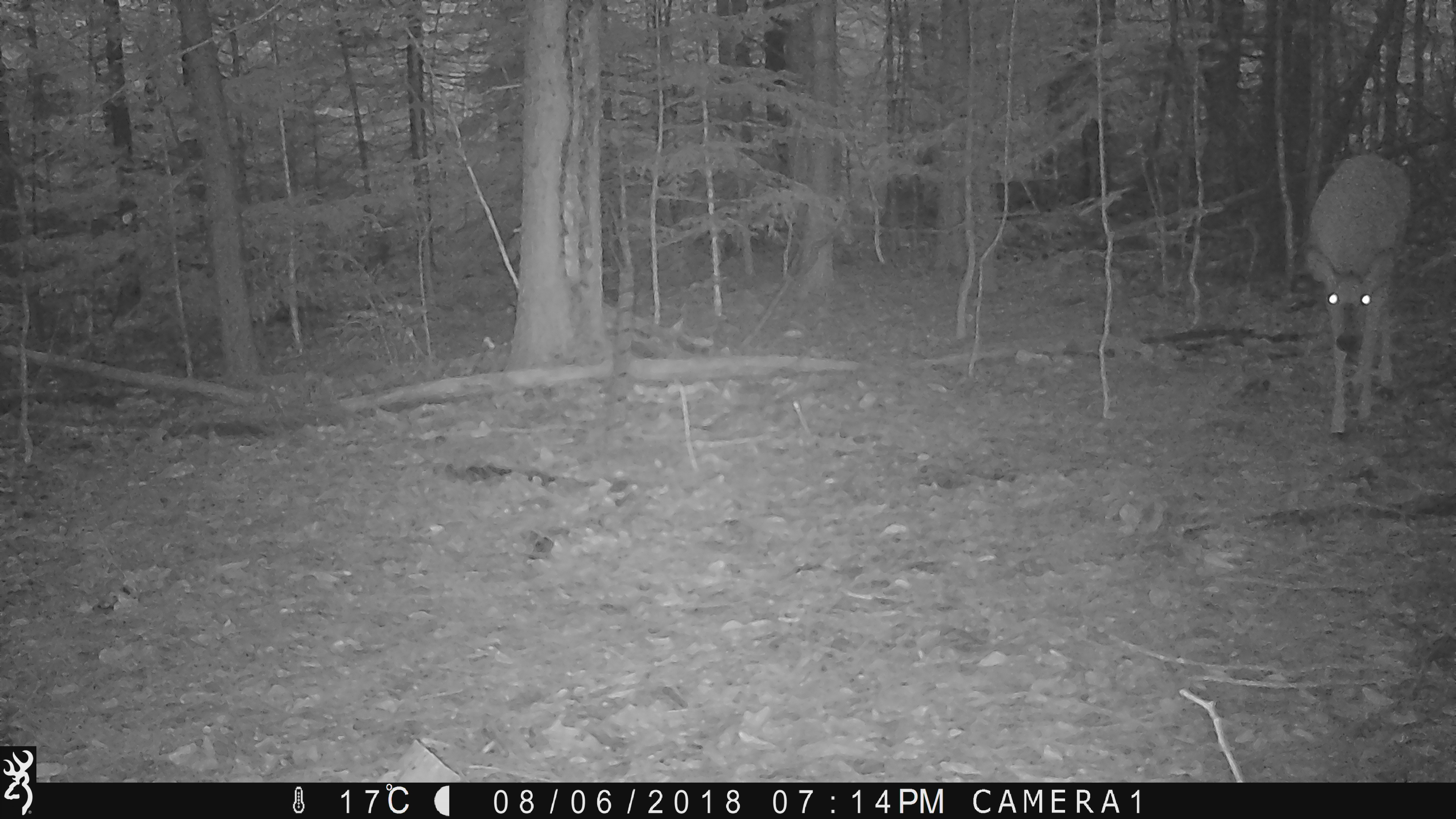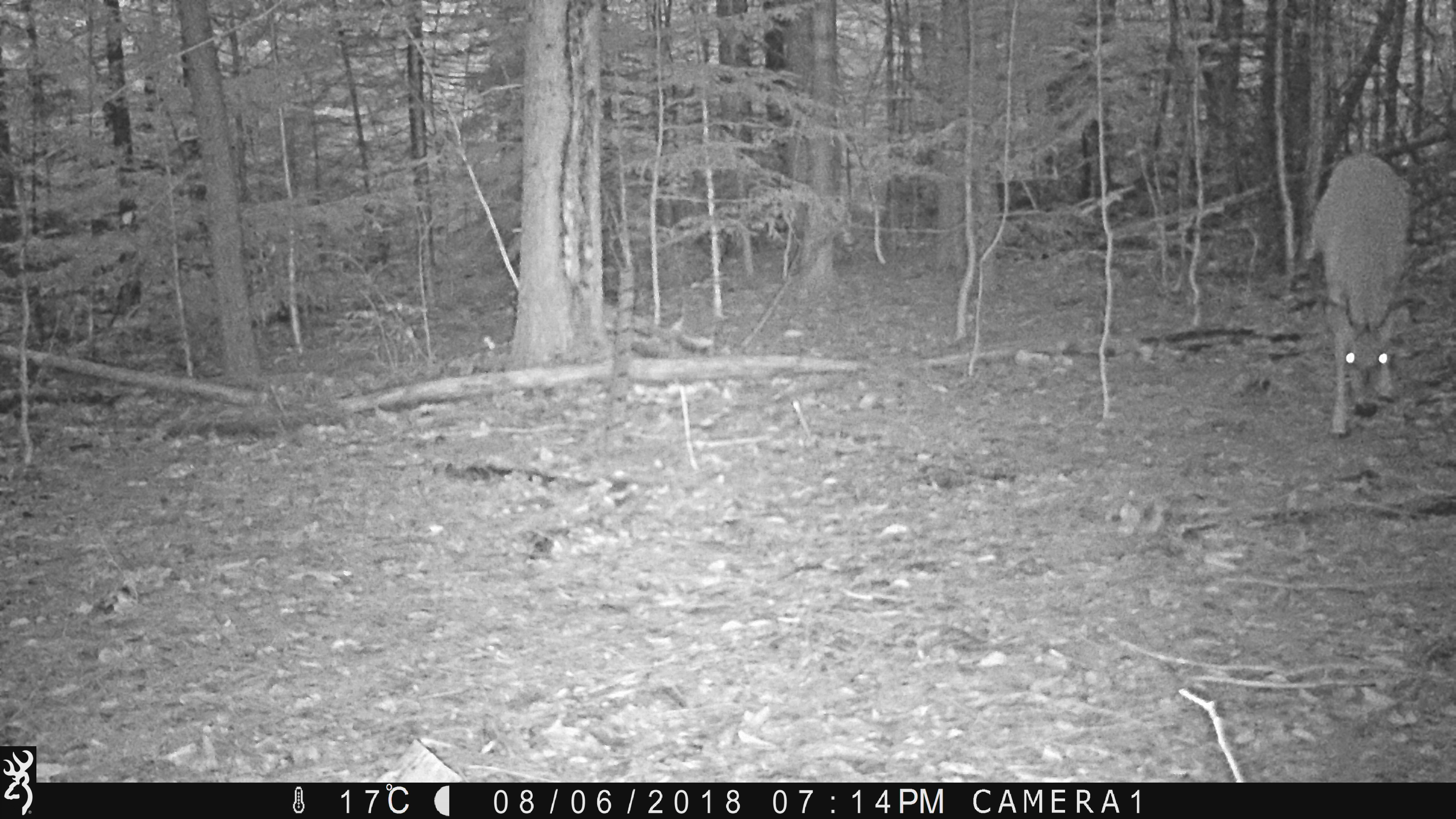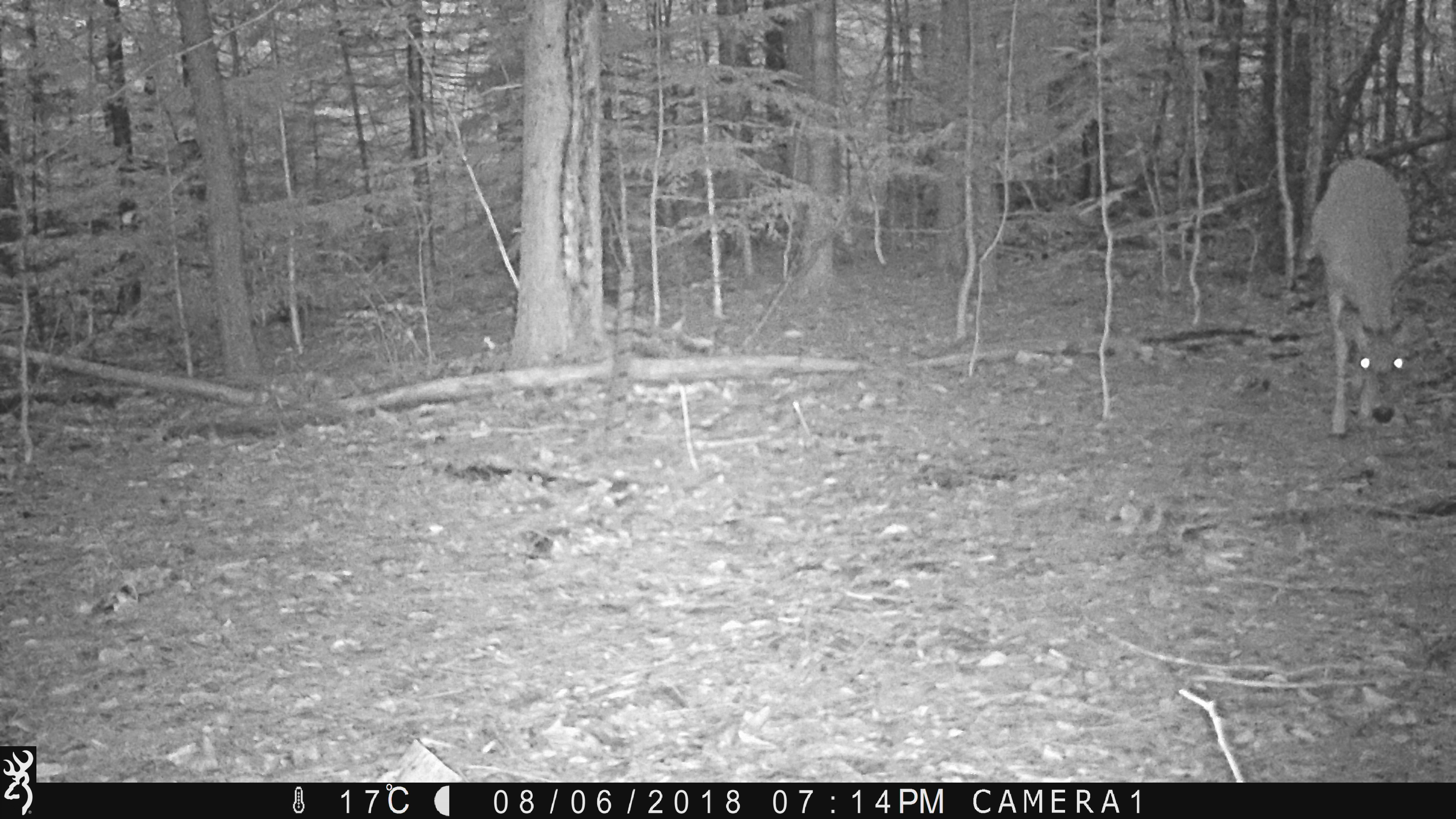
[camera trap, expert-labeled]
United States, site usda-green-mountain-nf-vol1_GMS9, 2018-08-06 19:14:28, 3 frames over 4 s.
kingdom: Animalia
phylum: Chordata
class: Mammalia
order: Artiodactyla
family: Cervidae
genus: Odocoileus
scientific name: Odocoileus virginianus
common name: white-tailed deer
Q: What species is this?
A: White-tailed deer (Odocoileus virginianus).